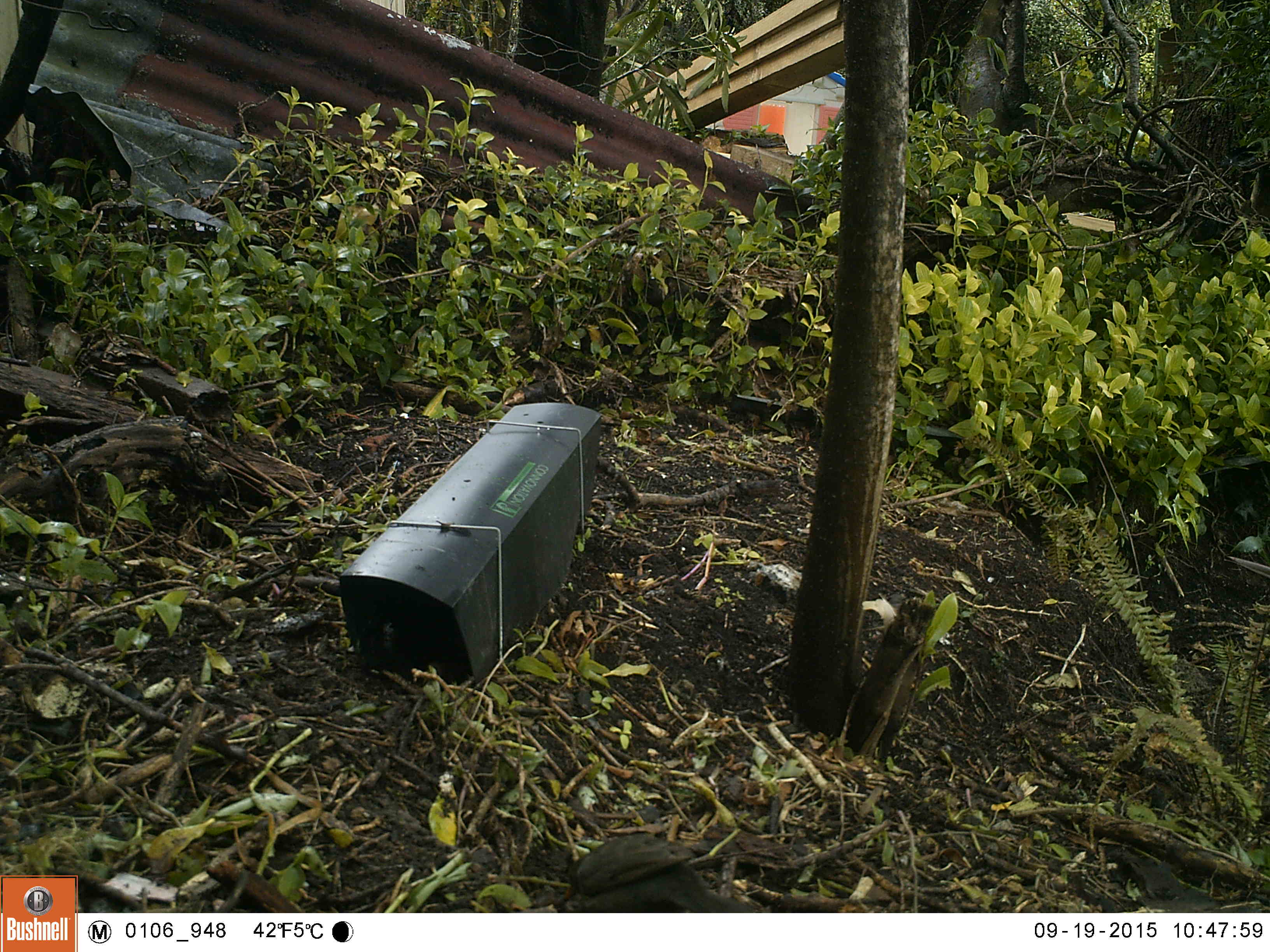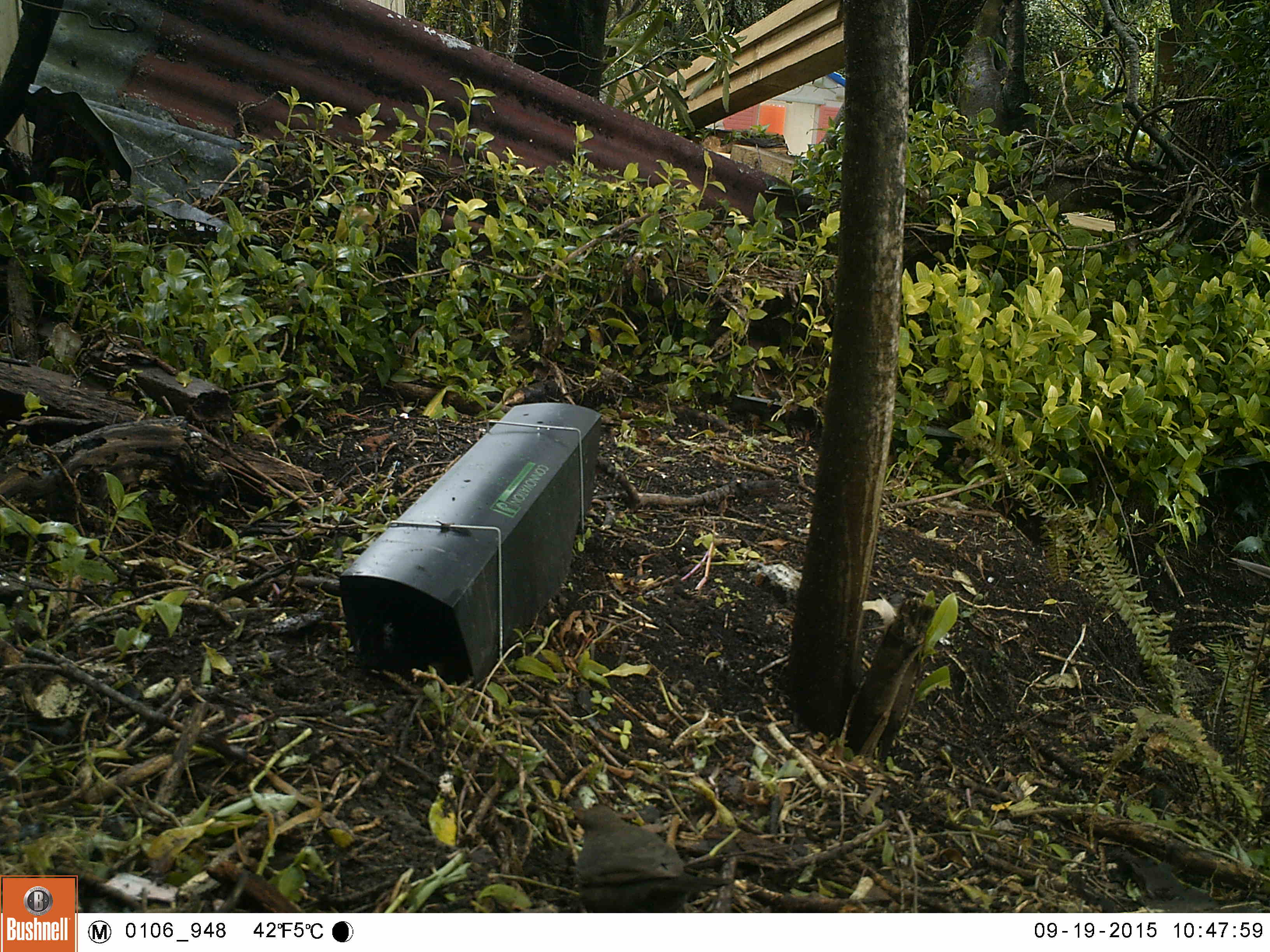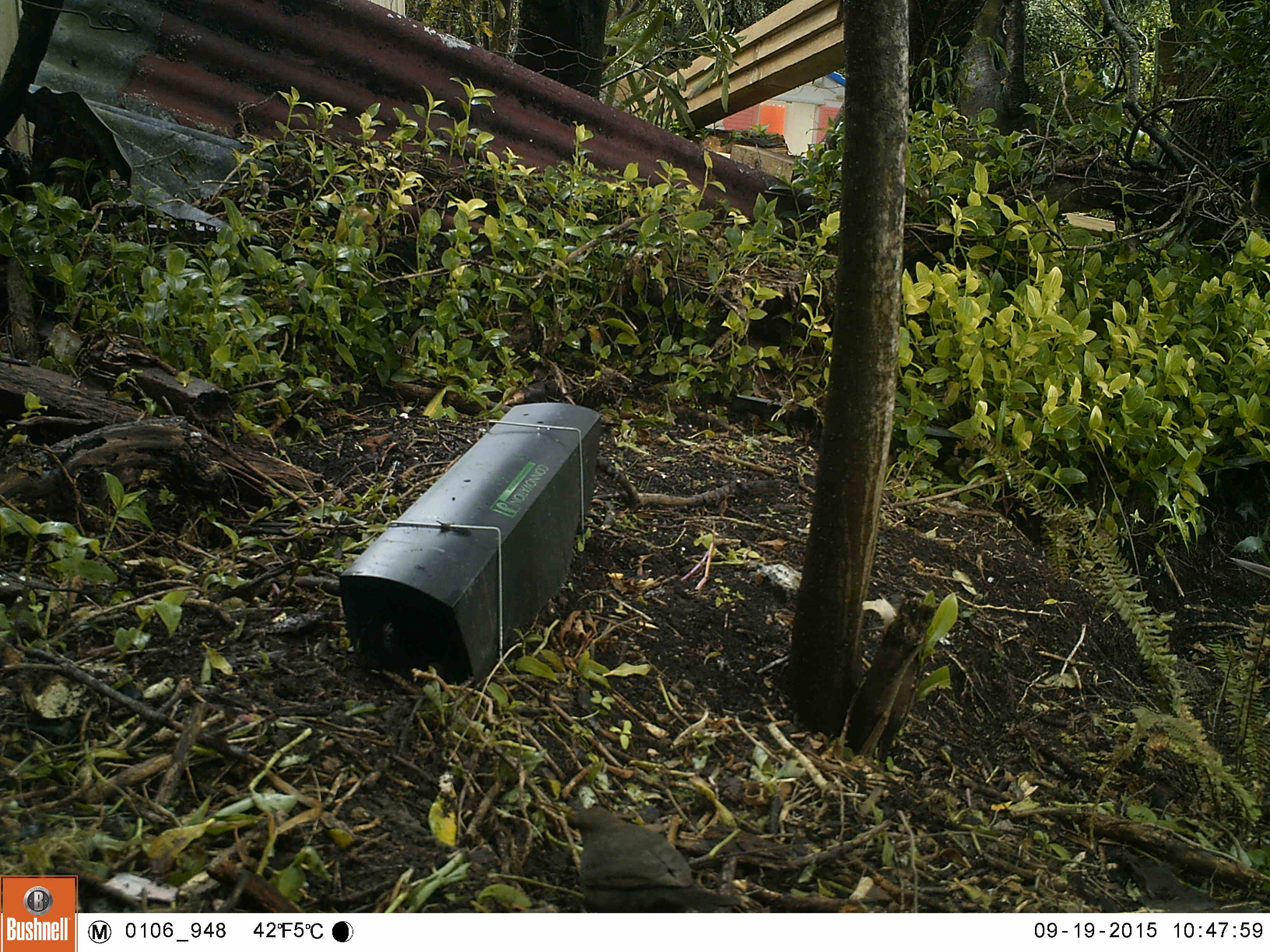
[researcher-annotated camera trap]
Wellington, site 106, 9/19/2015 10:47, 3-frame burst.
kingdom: Animalia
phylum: Chordata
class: Aves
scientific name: Aves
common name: bird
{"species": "bird (Aves)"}